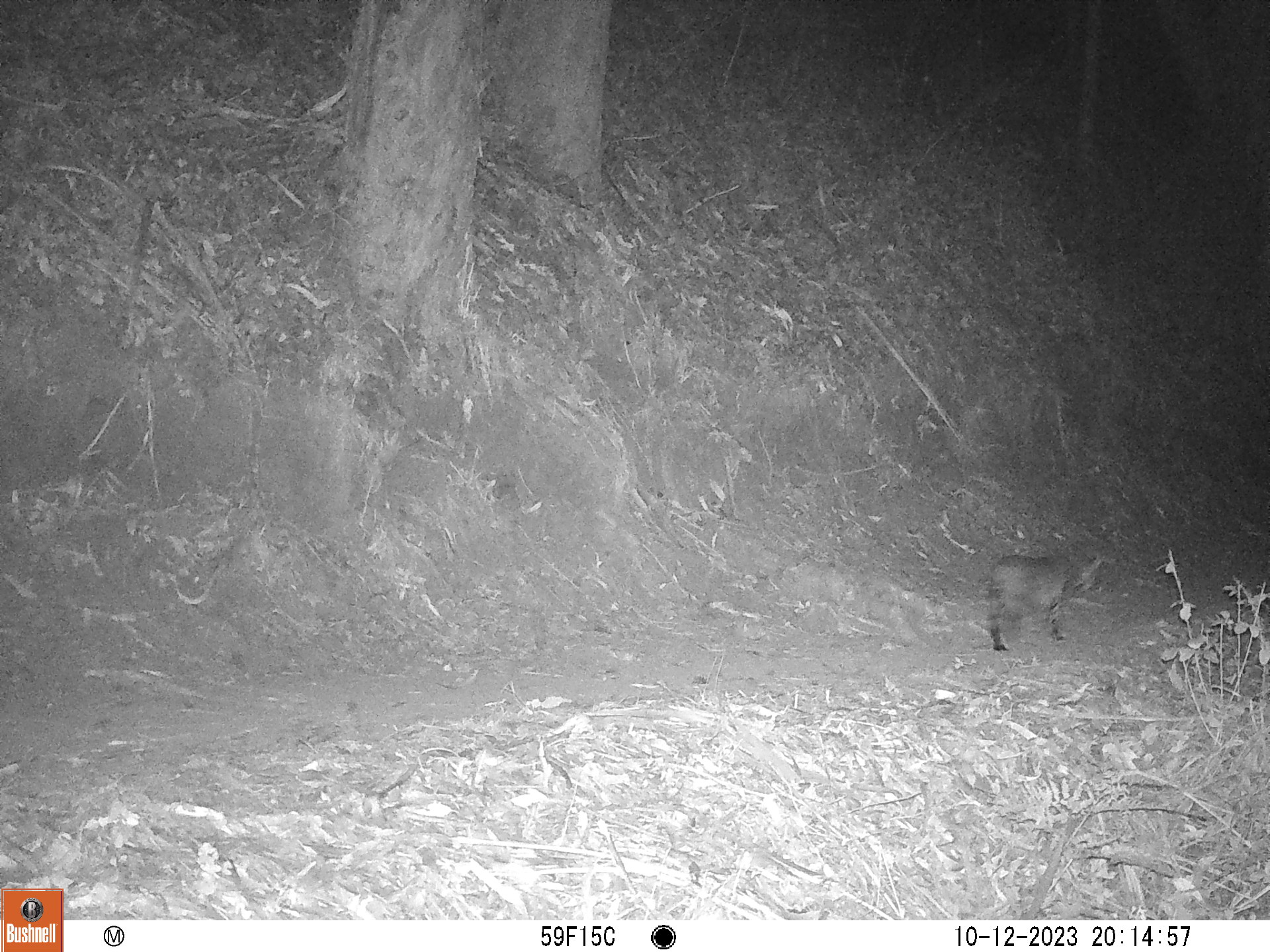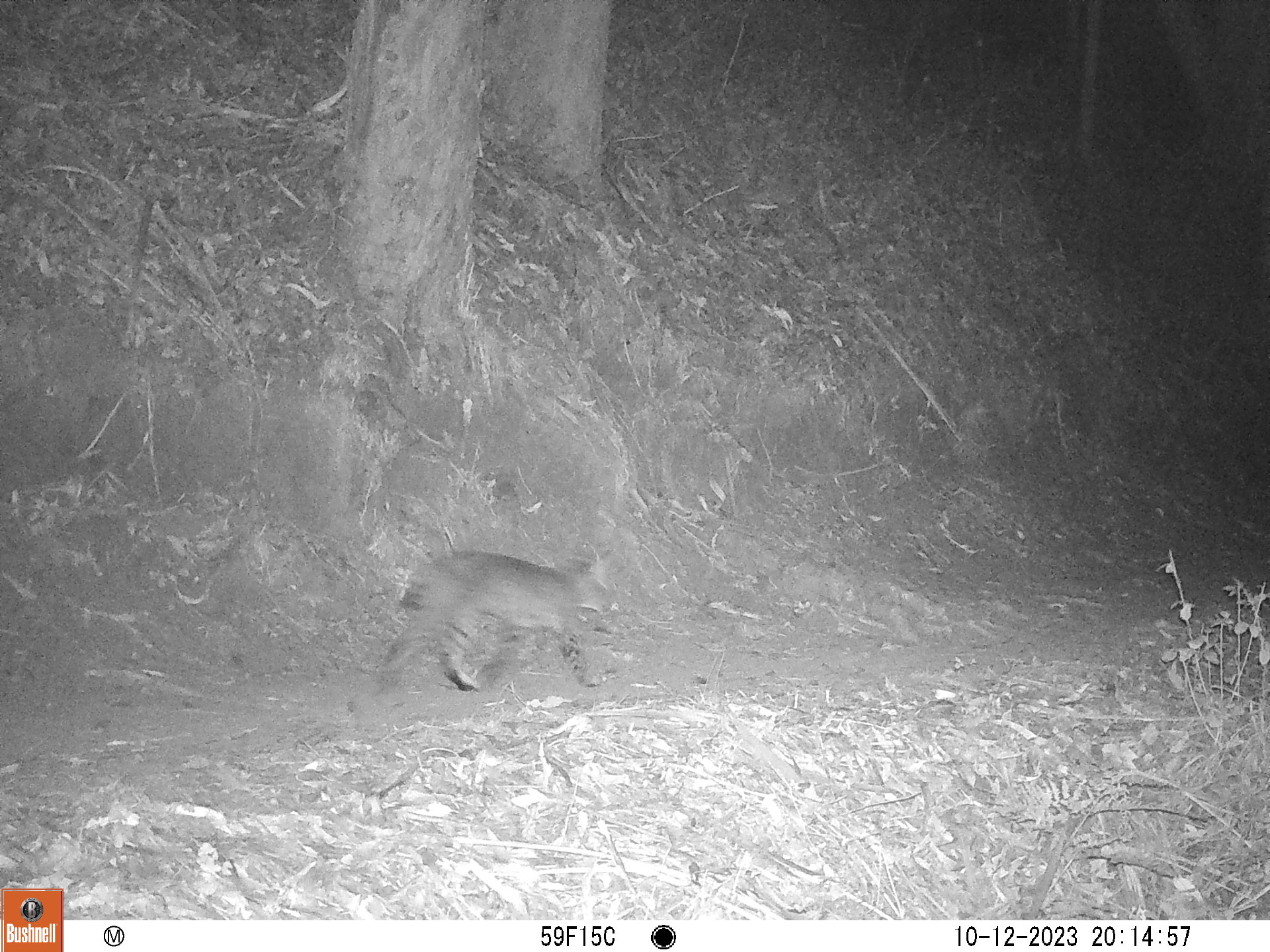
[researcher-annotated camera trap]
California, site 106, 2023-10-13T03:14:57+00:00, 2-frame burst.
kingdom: Animalia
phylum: Chordata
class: Mammalia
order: Carnivora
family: Felidae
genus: Lynx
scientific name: Lynx rufus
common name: bobcat